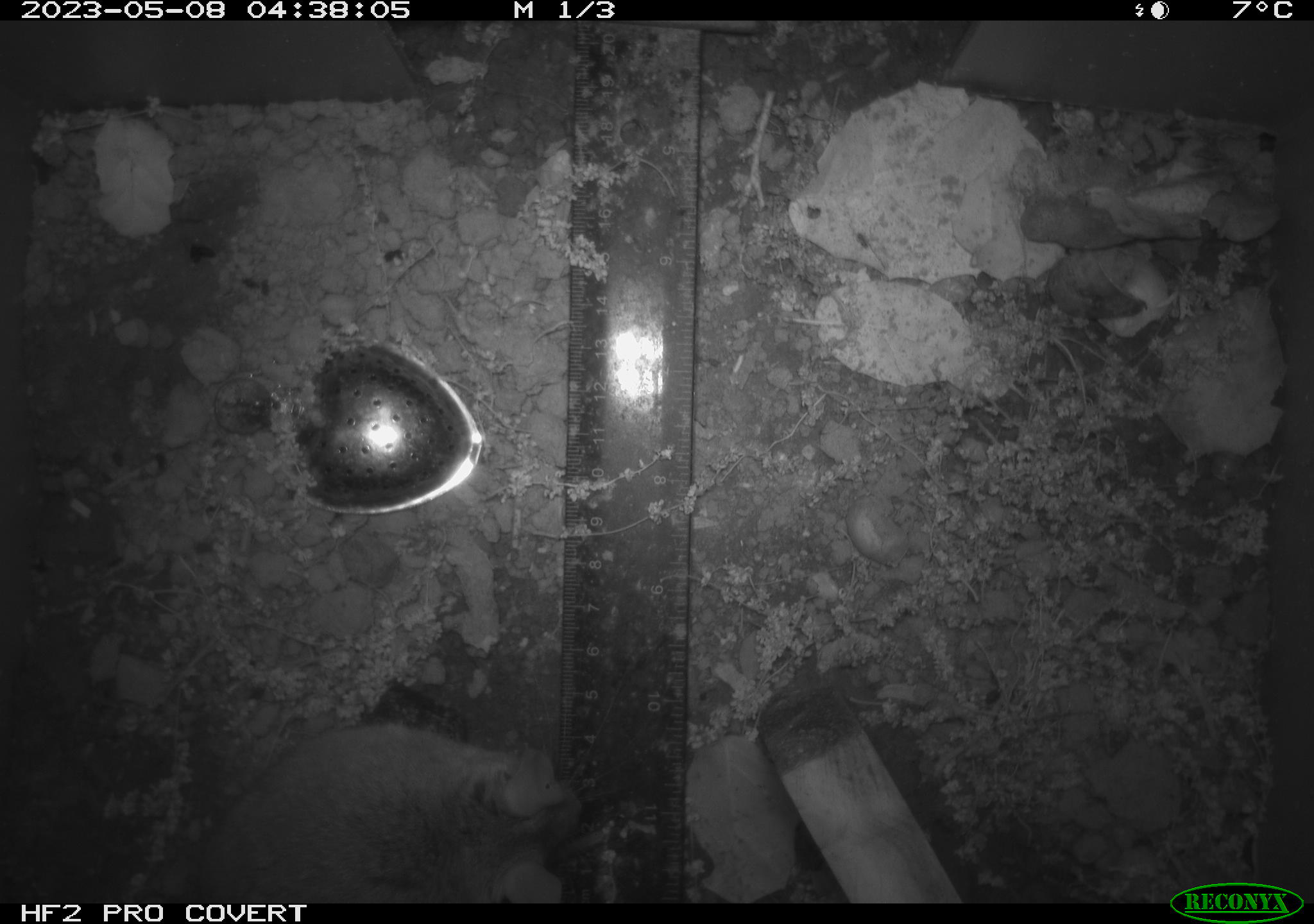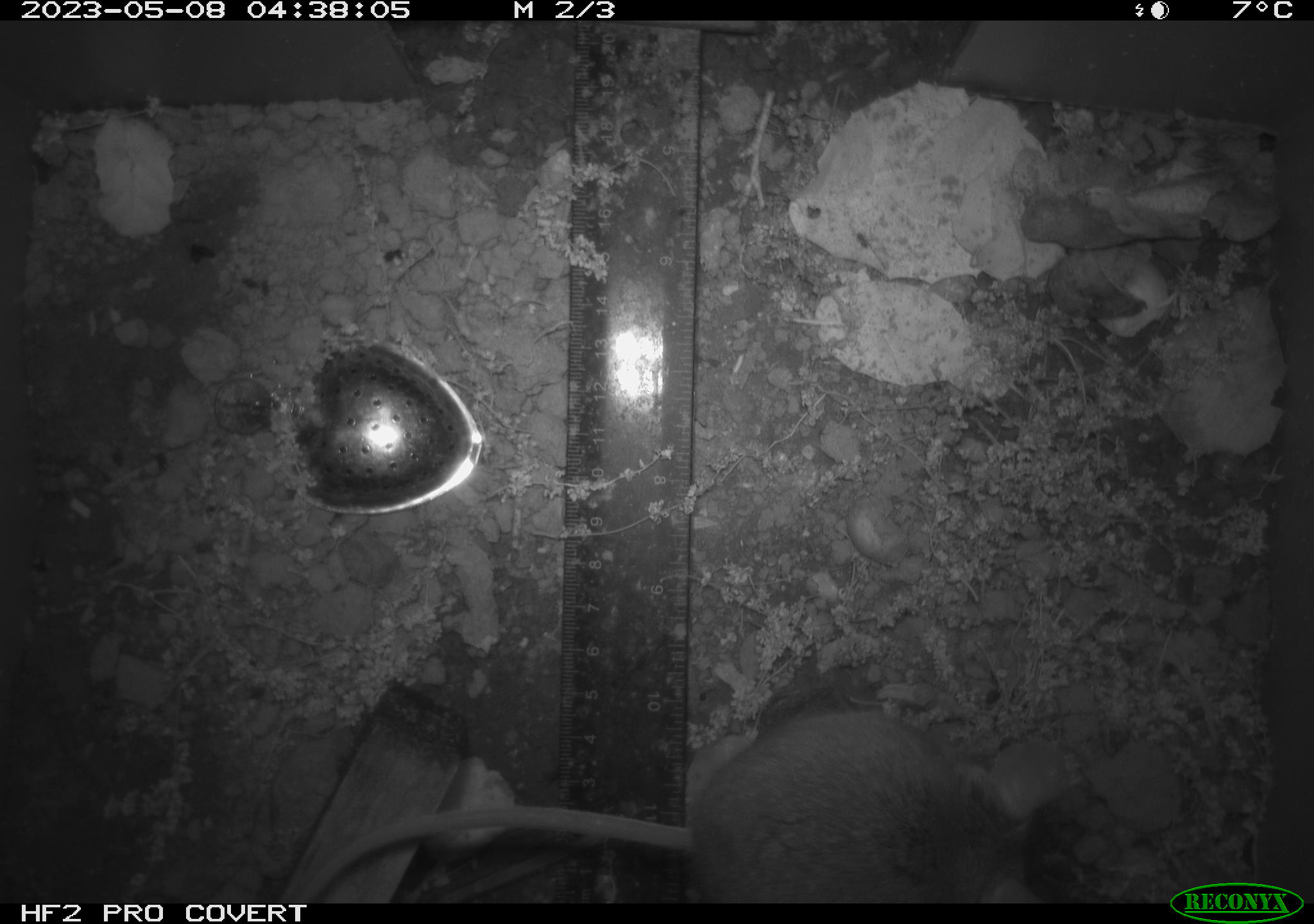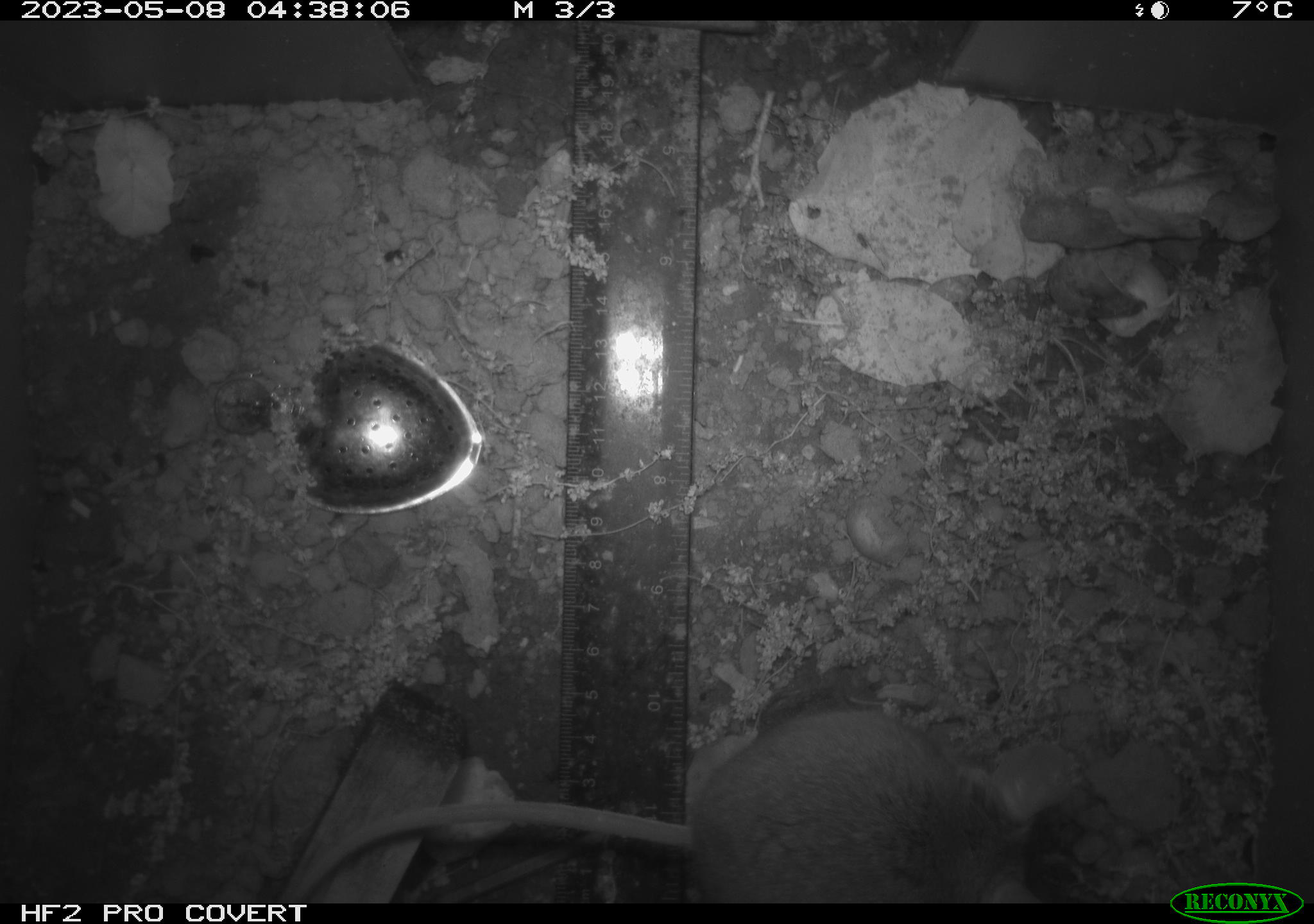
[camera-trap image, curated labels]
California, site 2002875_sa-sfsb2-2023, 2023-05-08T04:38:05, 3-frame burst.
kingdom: Animalia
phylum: Chordata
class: Mammalia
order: Rodentia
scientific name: Rodentia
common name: mouse species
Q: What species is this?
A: Mouse species (Rodentia).